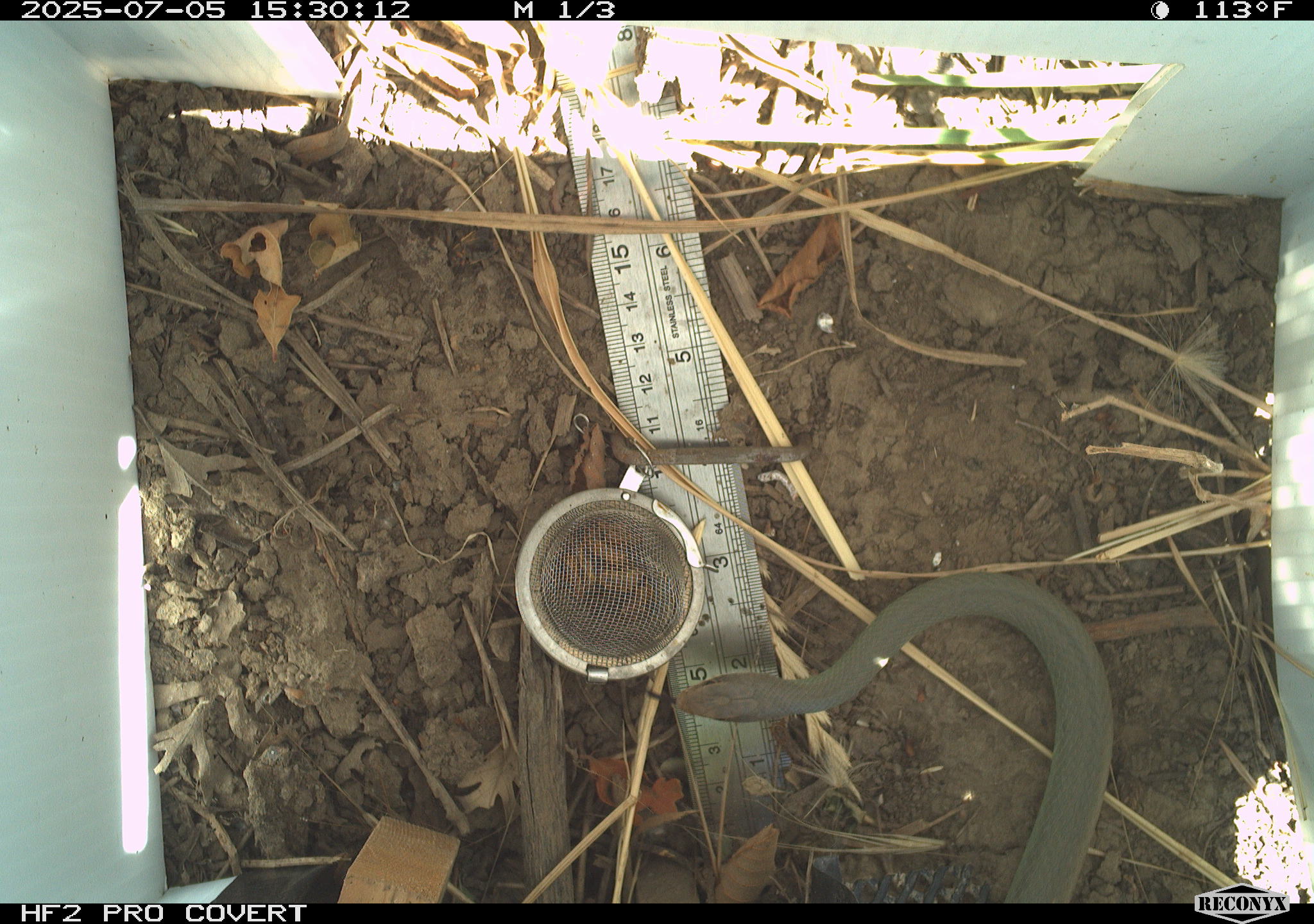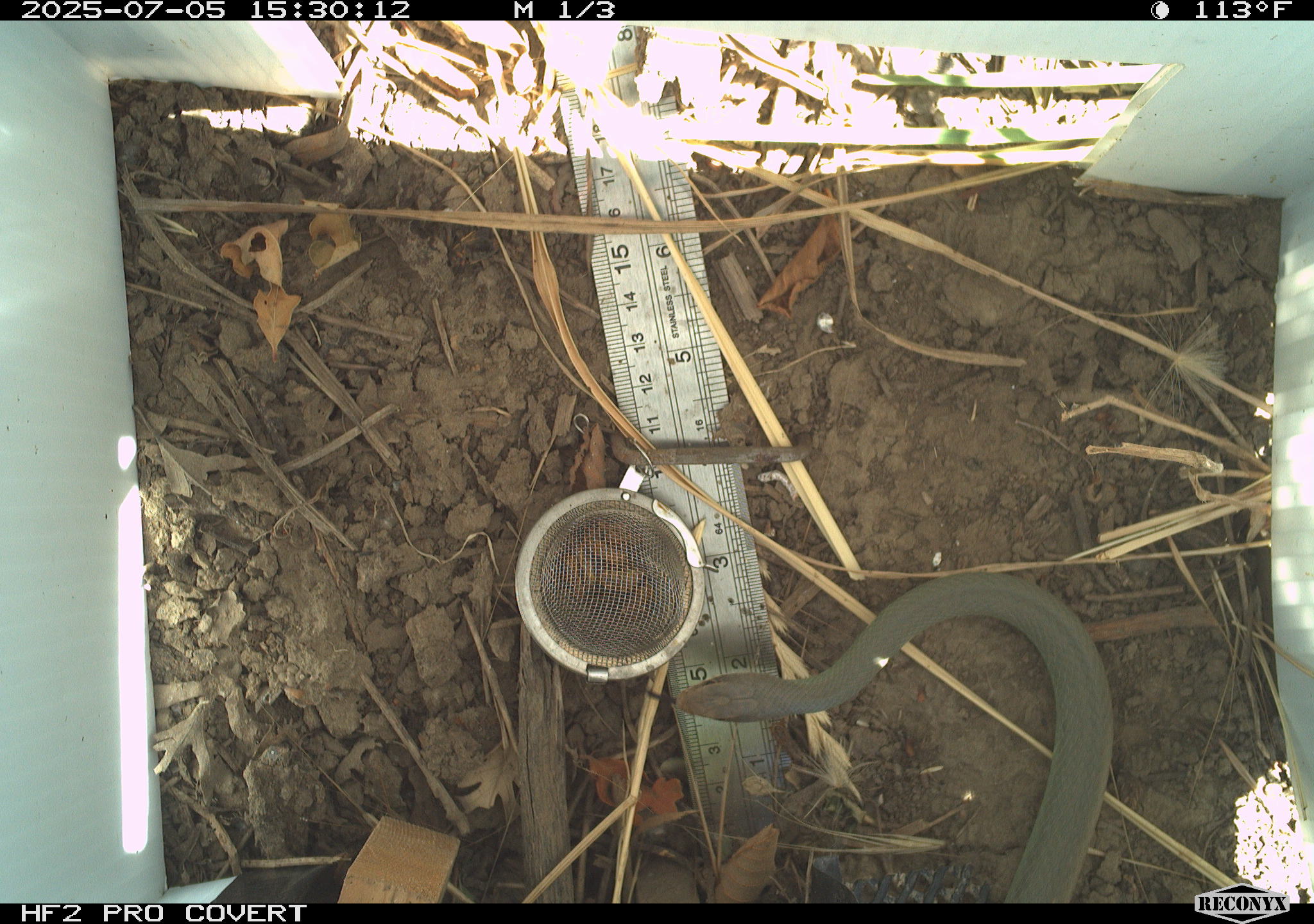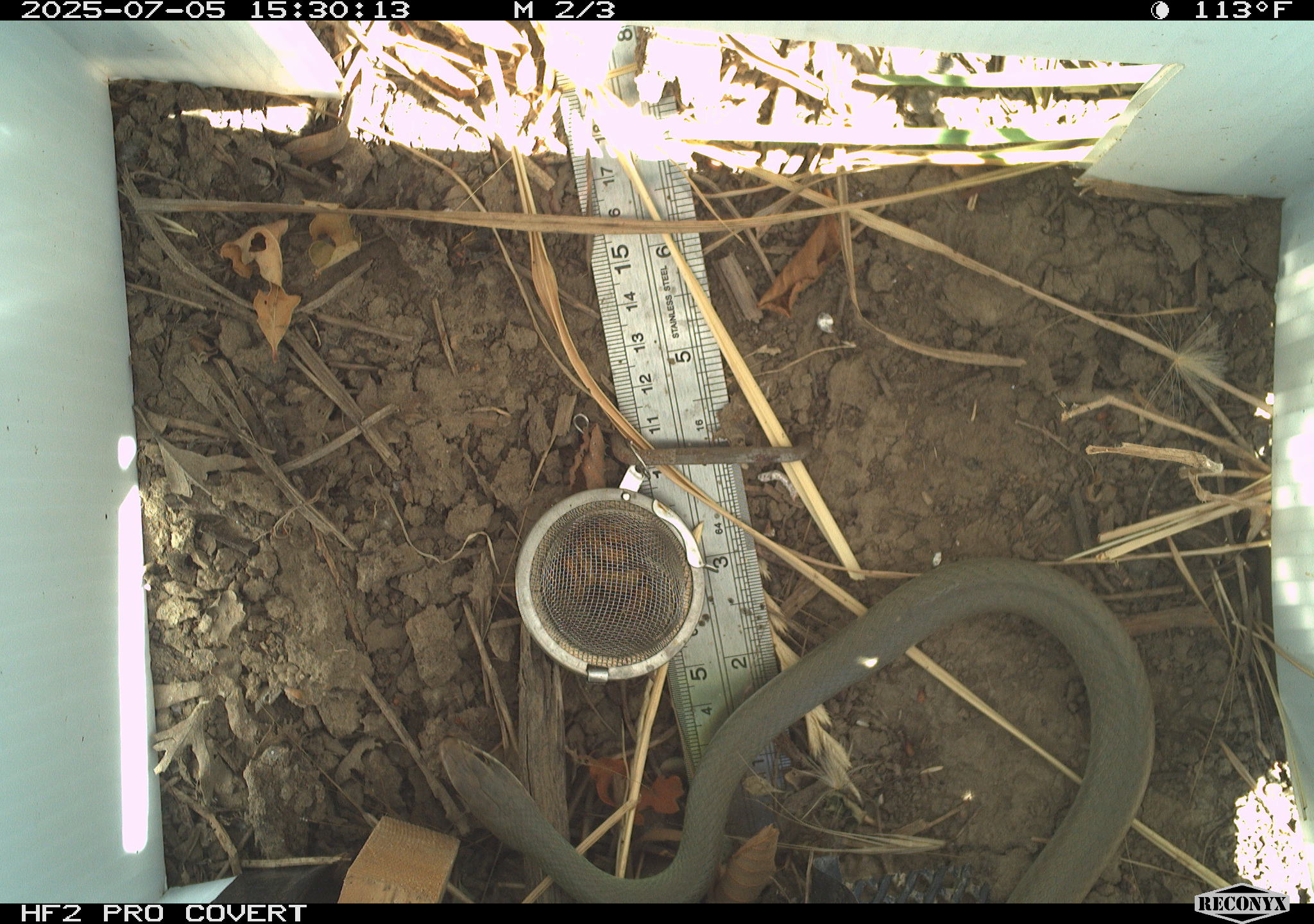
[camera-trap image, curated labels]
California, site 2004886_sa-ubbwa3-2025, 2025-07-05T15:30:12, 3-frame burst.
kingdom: Animalia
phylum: Chordata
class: Reptilia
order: Squamata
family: Colubridae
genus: Coluber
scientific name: Coluber constrictor mormon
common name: western yellow-bellied racer